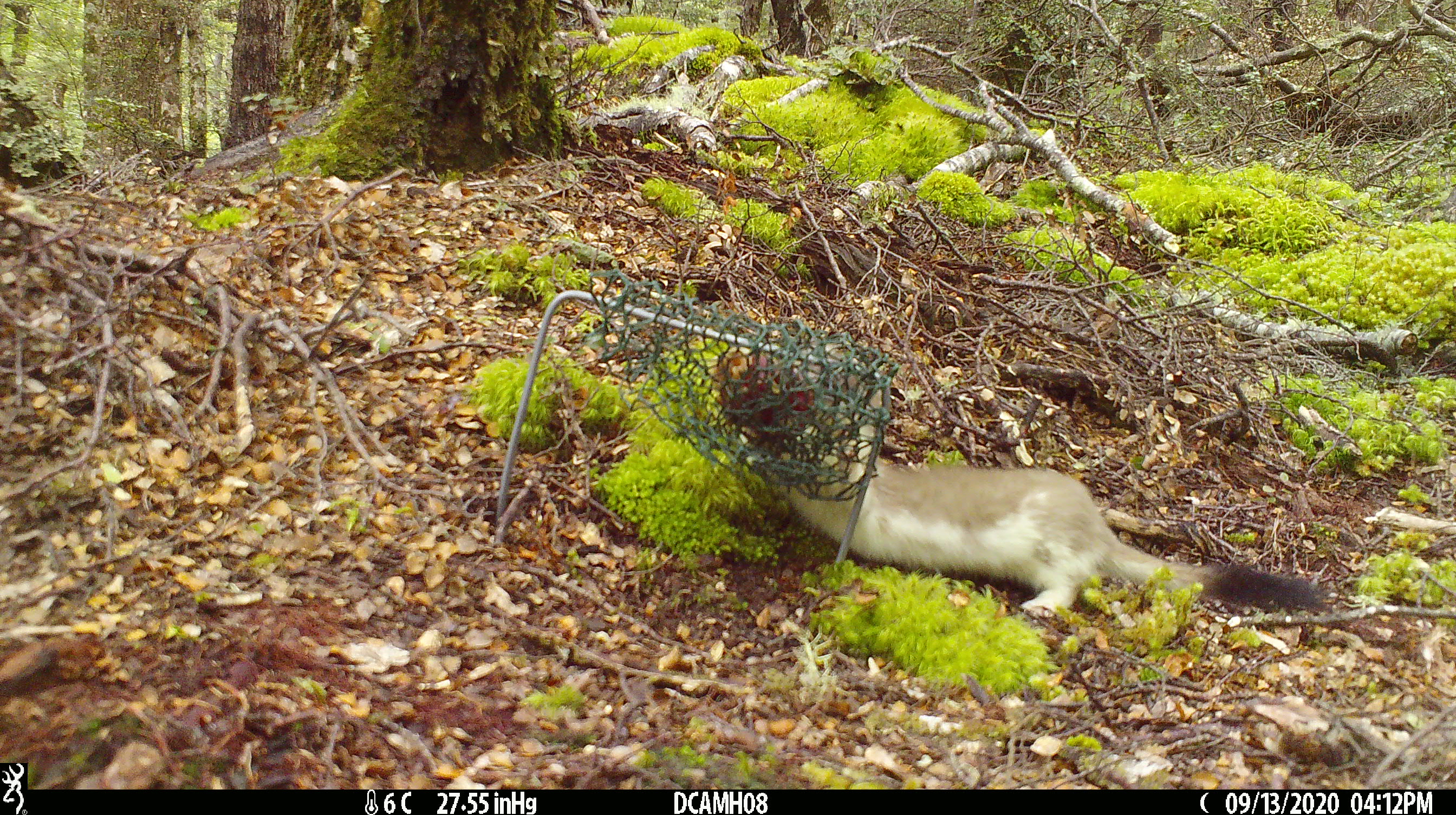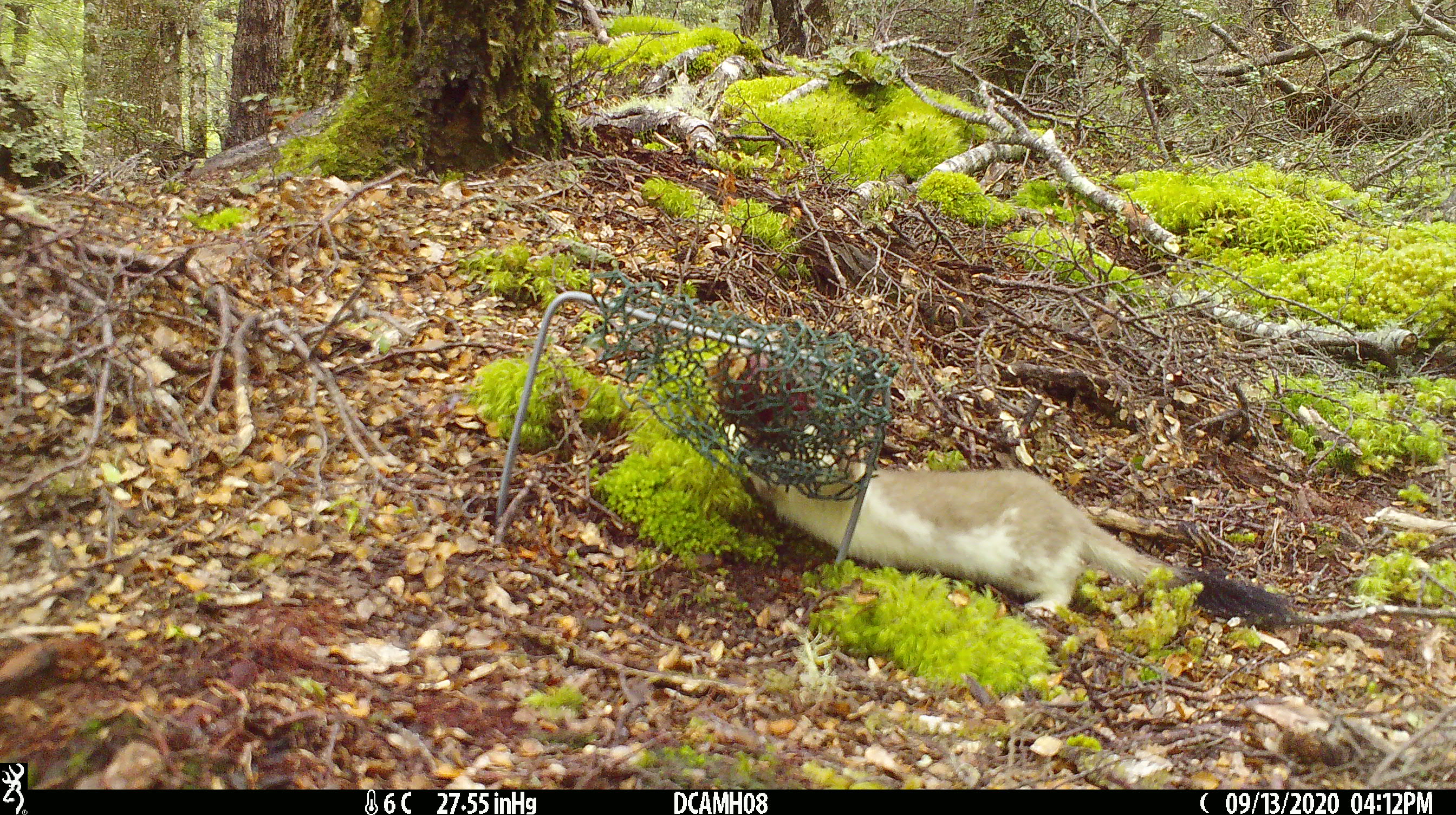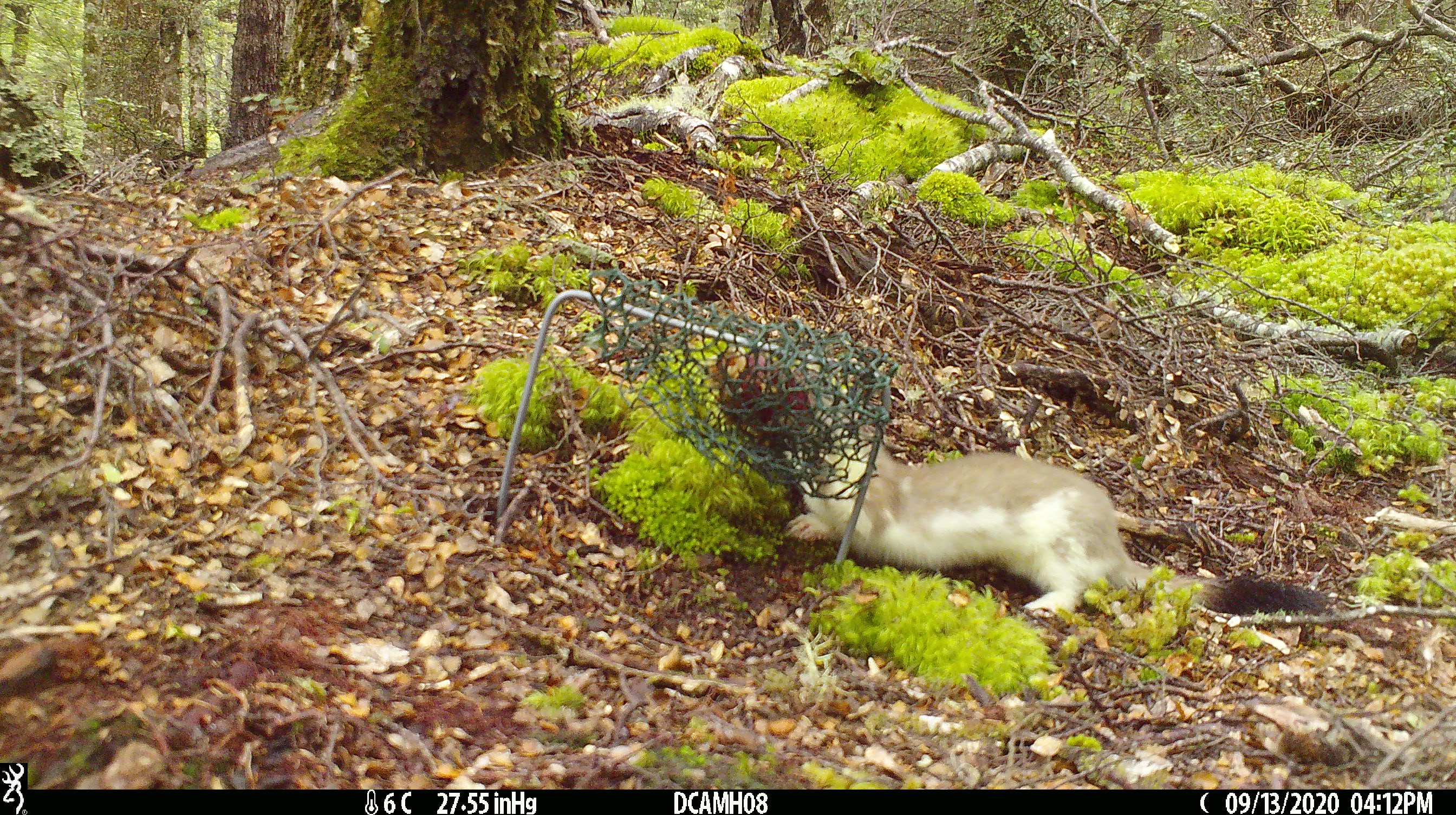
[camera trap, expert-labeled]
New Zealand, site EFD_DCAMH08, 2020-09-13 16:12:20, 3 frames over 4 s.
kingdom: Animalia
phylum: Chordata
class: Mammalia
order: Carnivora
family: Mustelidae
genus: Mustela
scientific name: Mustela erminea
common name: stoat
Stoat (Mustela erminea).